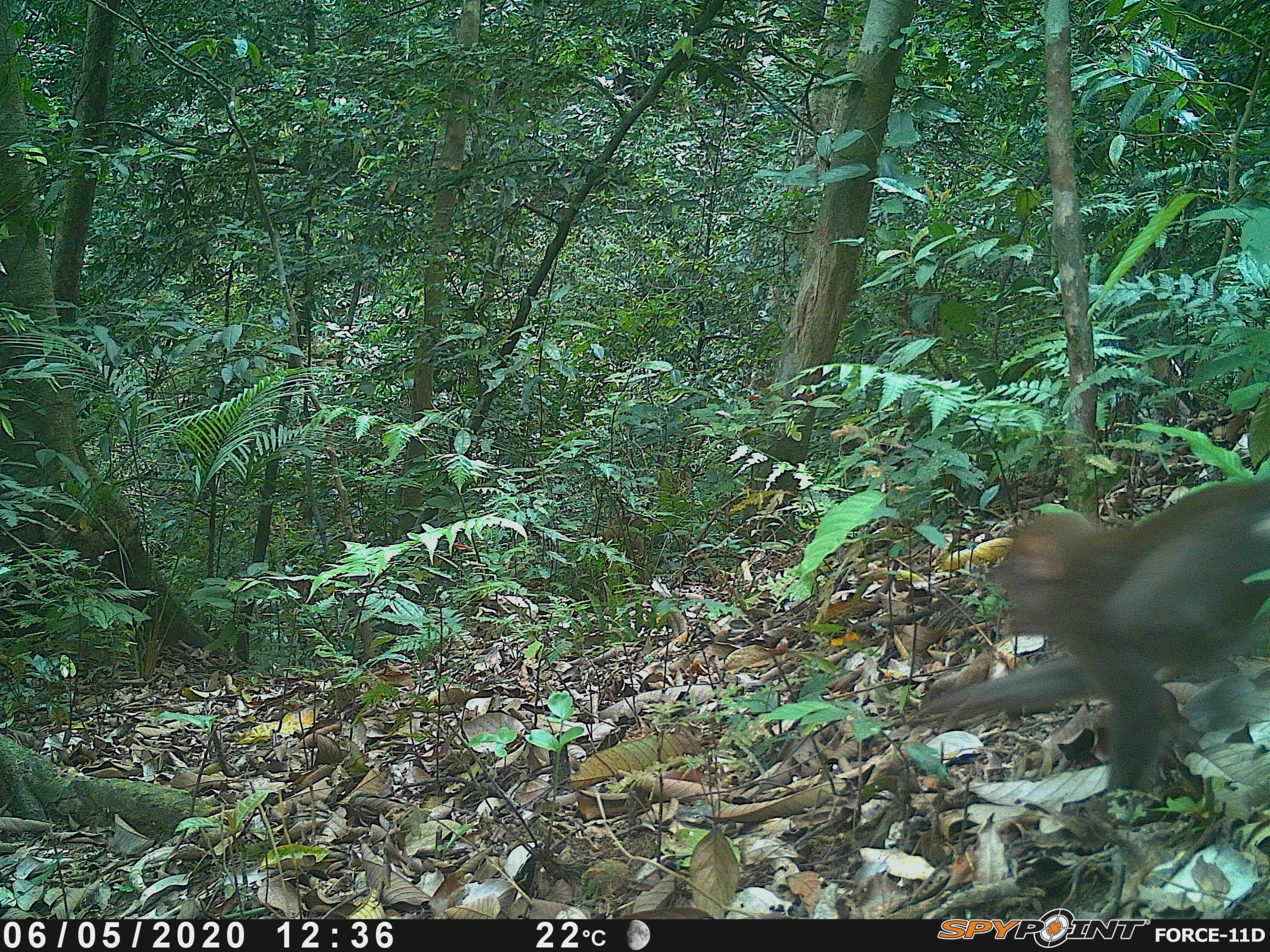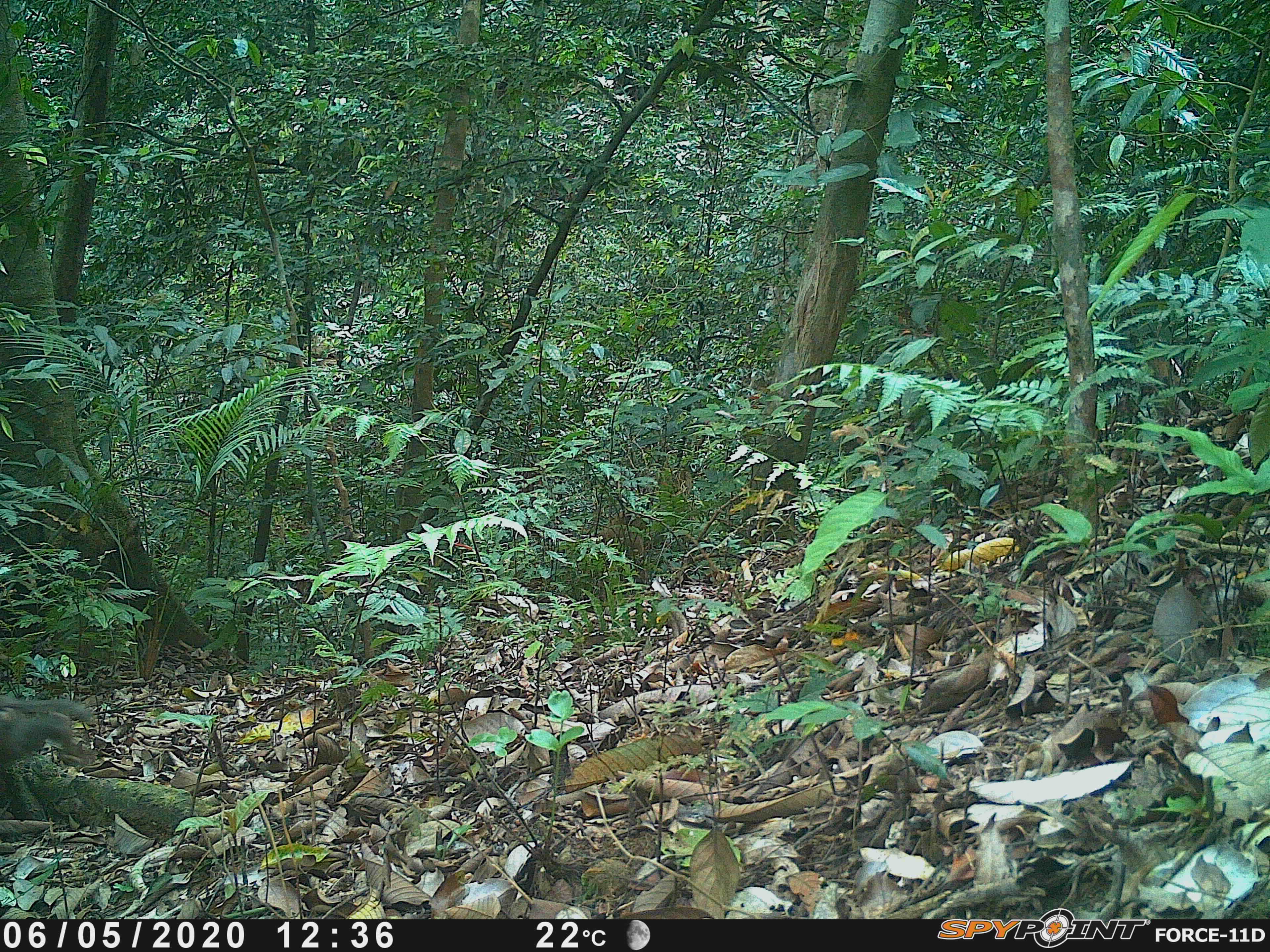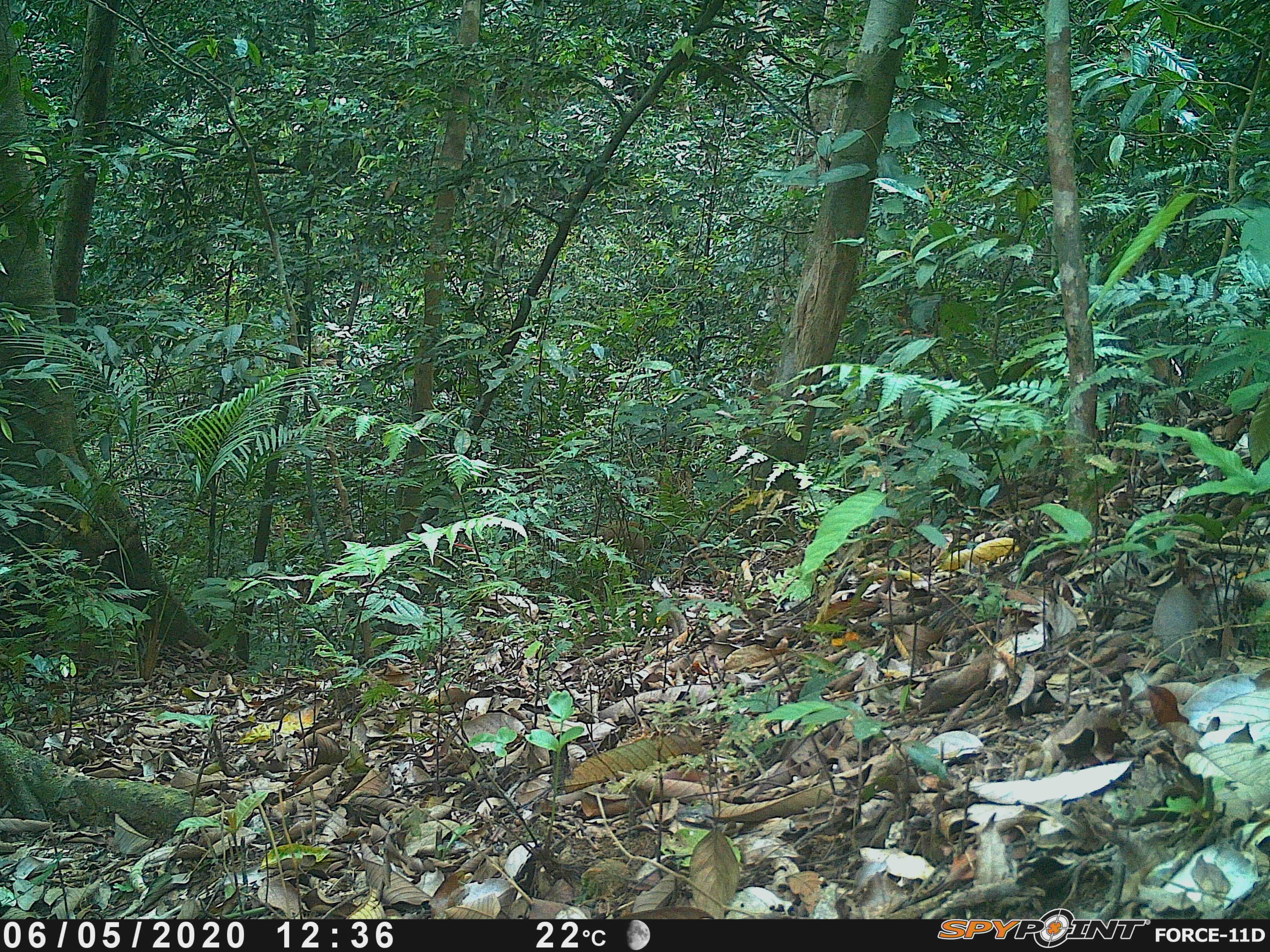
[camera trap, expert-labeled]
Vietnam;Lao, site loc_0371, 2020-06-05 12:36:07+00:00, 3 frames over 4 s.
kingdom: Animalia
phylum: Chordata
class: Mammalia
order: Primates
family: Cercopithecidae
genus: Macaca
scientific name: Macaca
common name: macaques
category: assam or rhesus macaque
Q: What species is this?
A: Assam or rhesus macaque (macaques) (Macaca).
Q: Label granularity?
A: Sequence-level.